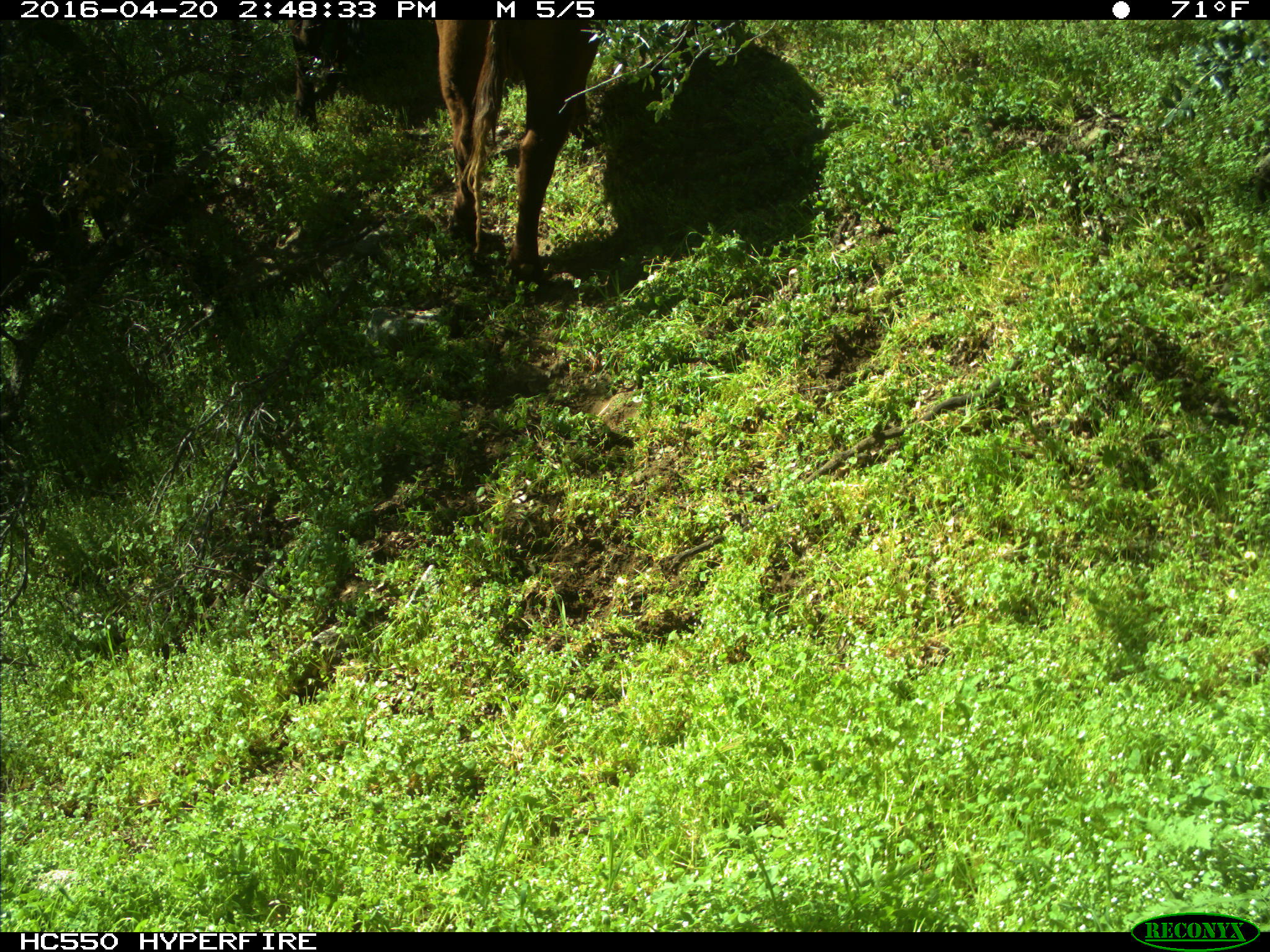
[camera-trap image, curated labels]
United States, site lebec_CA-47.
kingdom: Animalia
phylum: Chordata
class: Mammalia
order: Artiodactyla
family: Bovidae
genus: Bos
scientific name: Bos taurus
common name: domestic cow